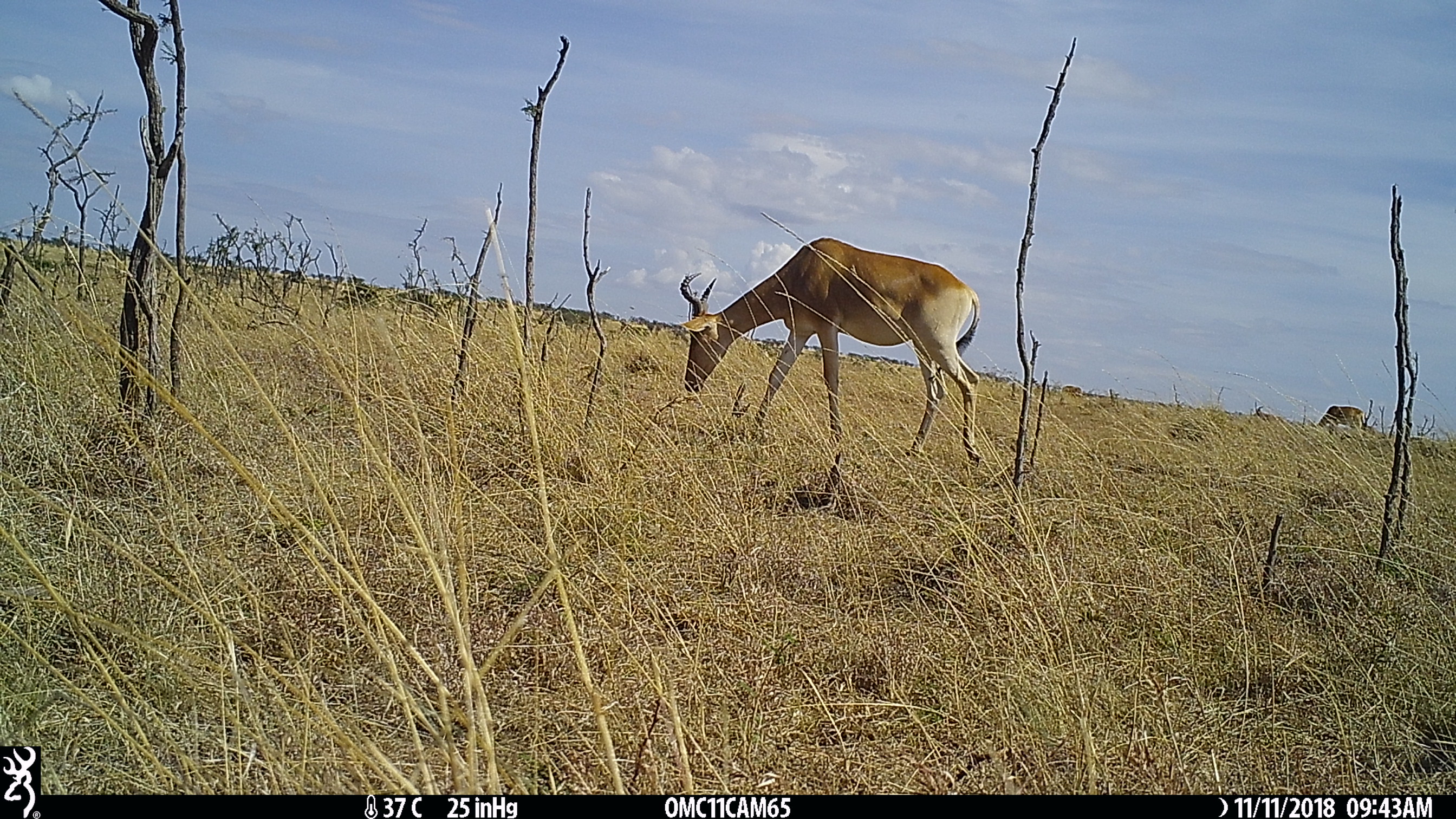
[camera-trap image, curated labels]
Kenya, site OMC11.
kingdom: Animalia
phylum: Chordata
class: Mammalia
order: Artiodactyla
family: Bovidae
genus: Alcelaphus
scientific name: Alcelaphus buselaphus cokii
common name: coke's hartebeest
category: hartebeest cokes